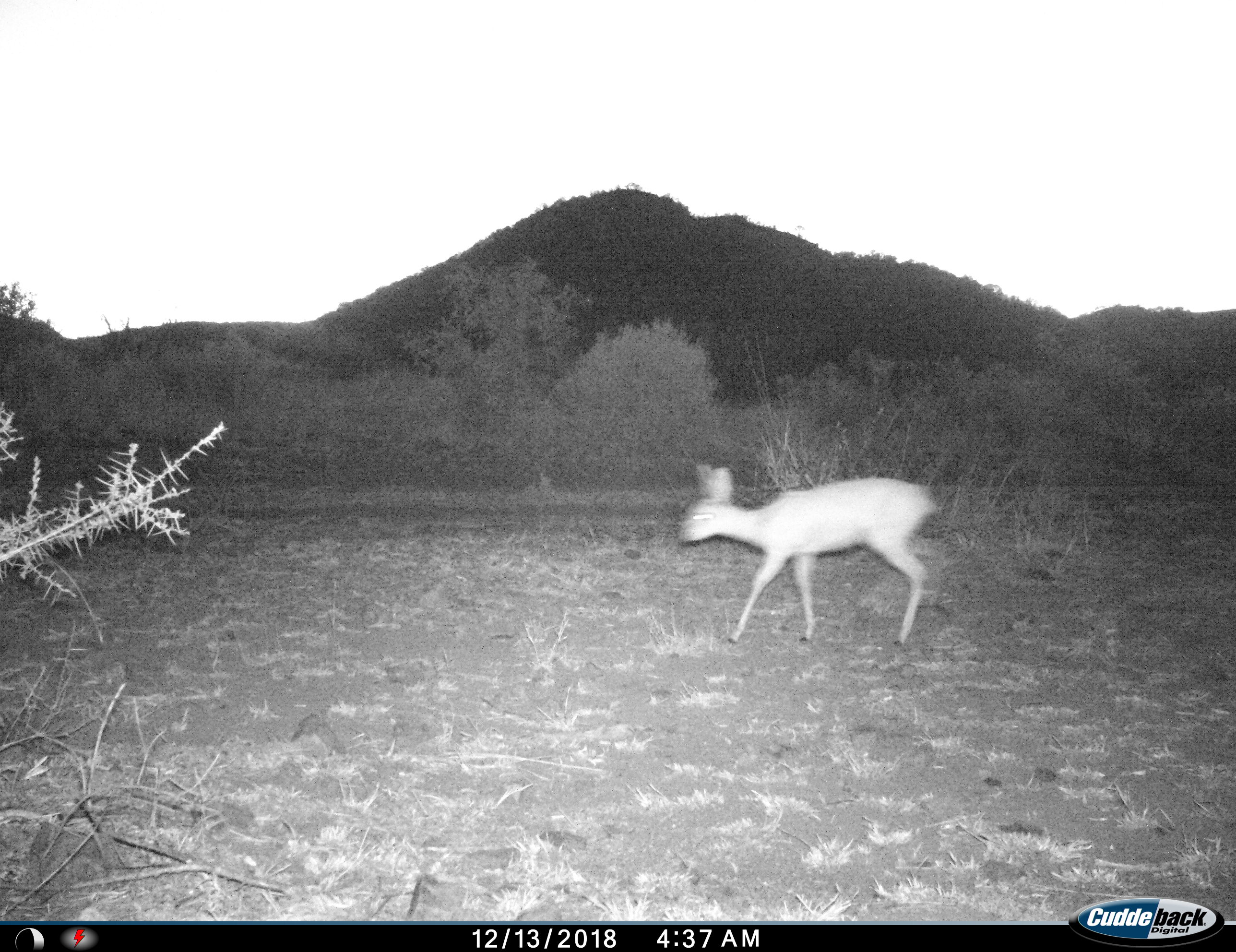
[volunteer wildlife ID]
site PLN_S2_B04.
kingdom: Animalia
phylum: Chordata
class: Mammalia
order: Artiodactyla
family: Bovidae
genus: Raphicerus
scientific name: Raphicerus campestris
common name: steenbok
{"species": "steenbok (Raphicerus campestris)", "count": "1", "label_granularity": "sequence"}